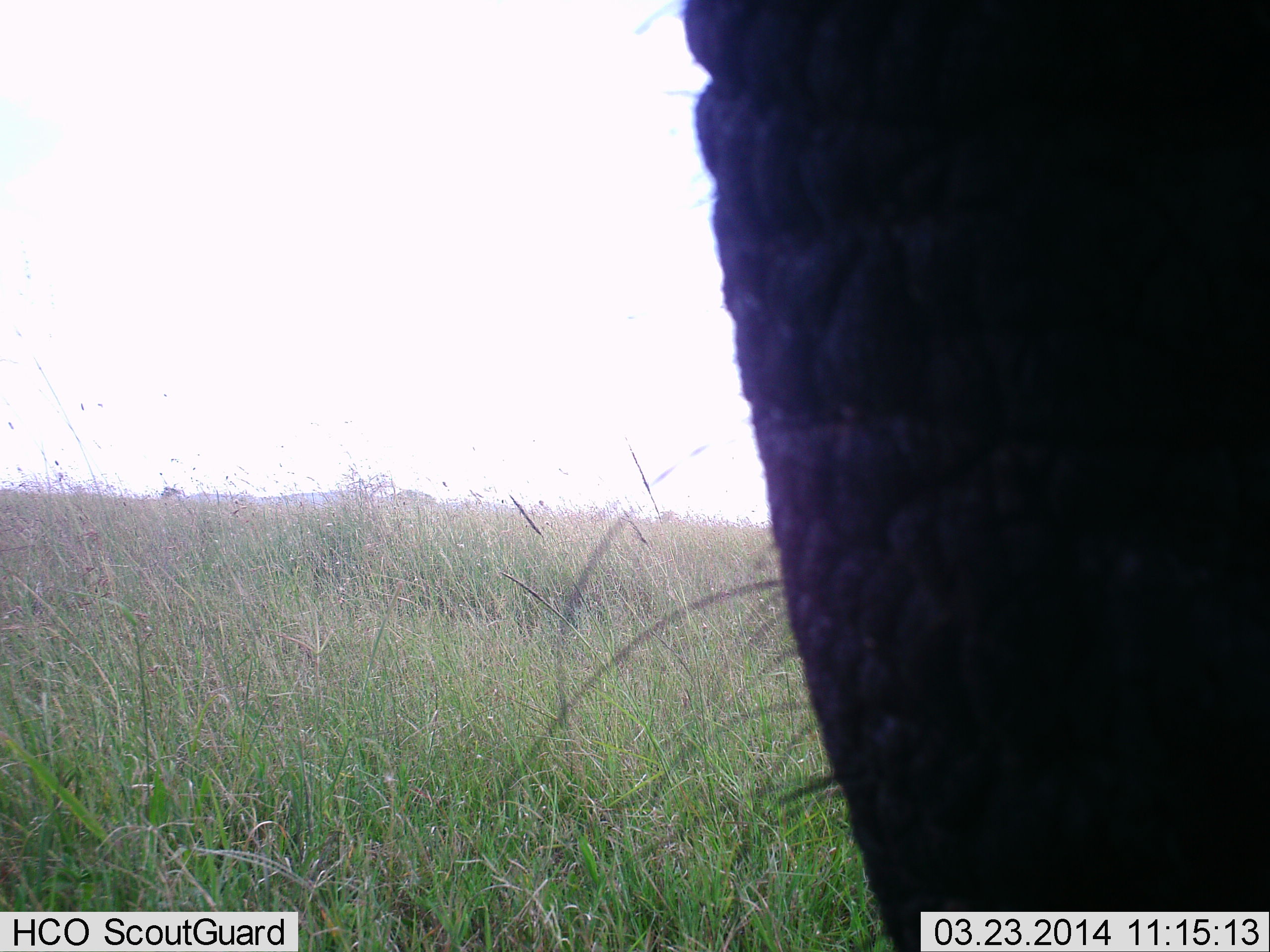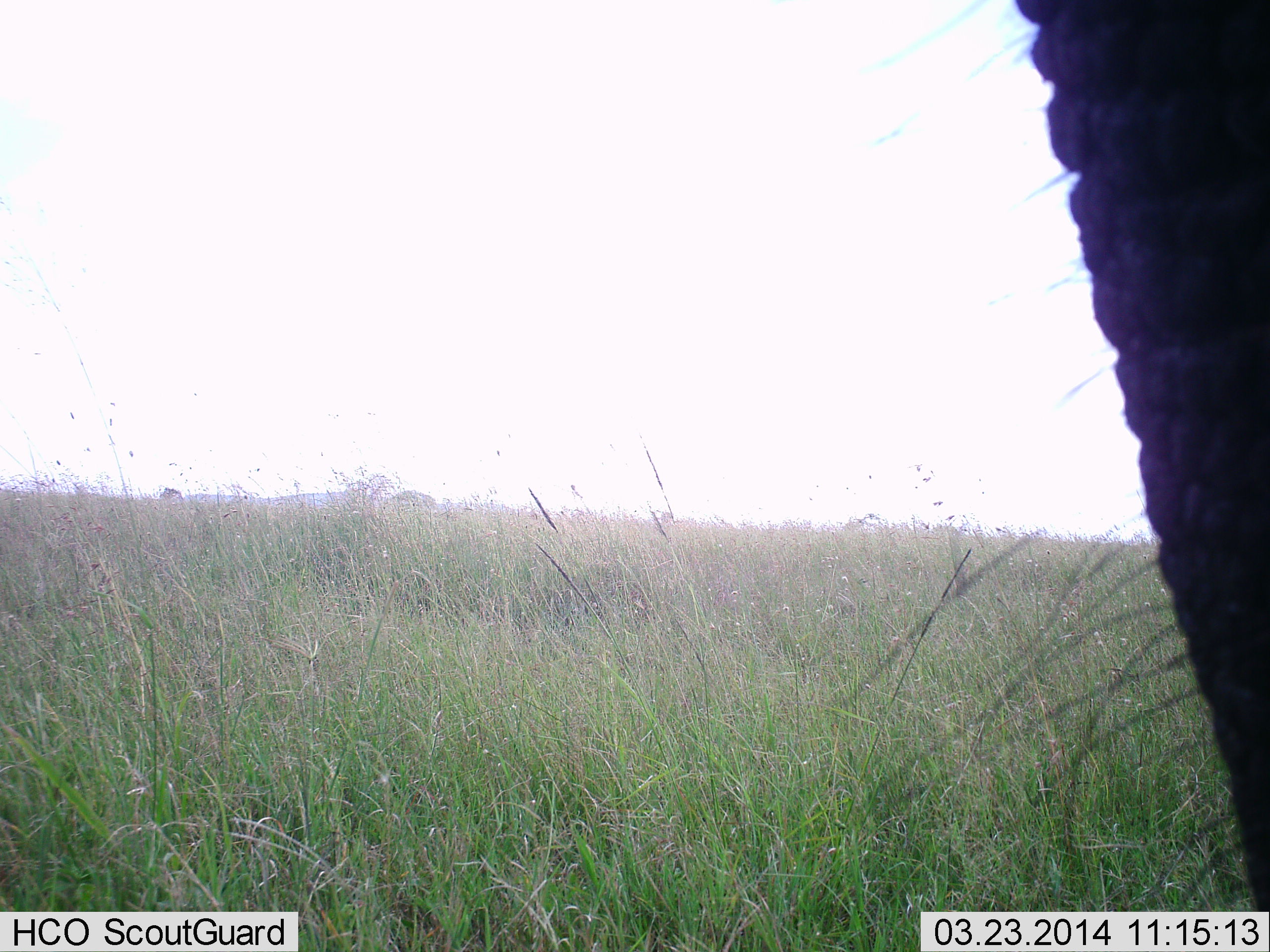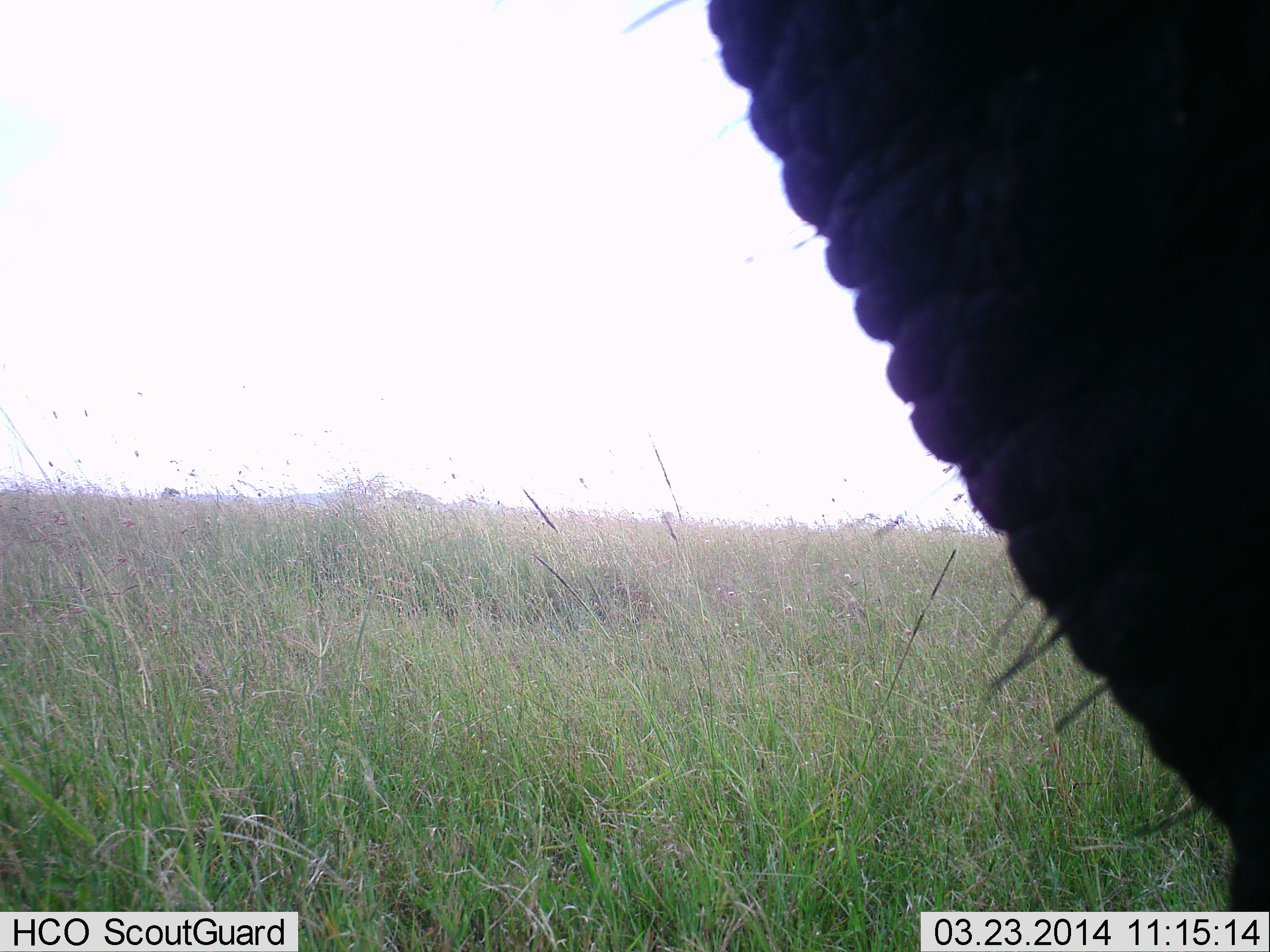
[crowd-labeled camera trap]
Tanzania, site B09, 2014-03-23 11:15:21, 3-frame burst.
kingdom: Animalia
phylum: Chordata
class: Mammalia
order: Proboscidea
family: Elephantidae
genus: Loxodonta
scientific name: Loxodonta africana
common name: african bush elephant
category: elephant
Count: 1.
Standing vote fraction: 60%.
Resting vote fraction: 0%.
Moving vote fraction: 40%.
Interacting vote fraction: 0%.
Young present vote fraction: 0%.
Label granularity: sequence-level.